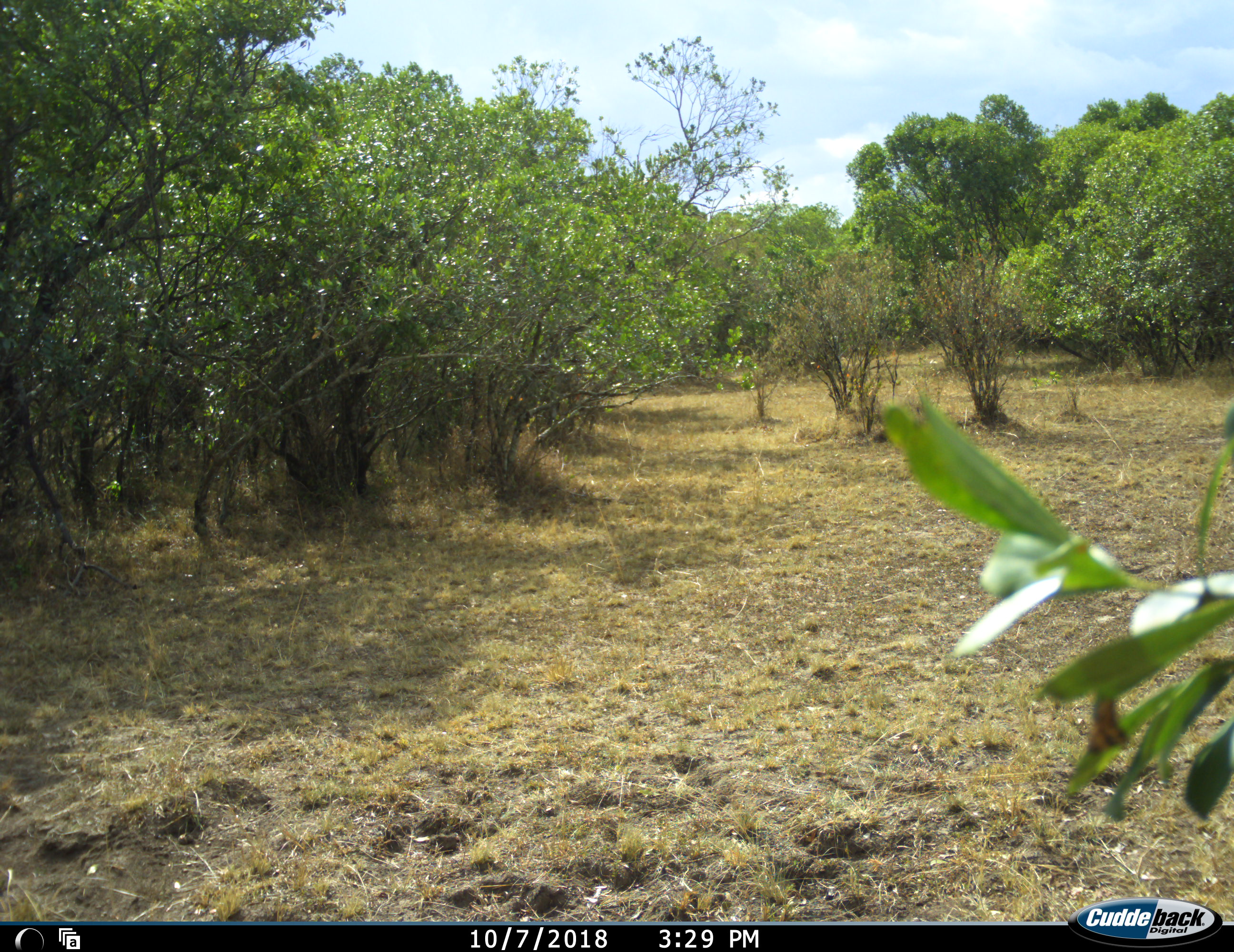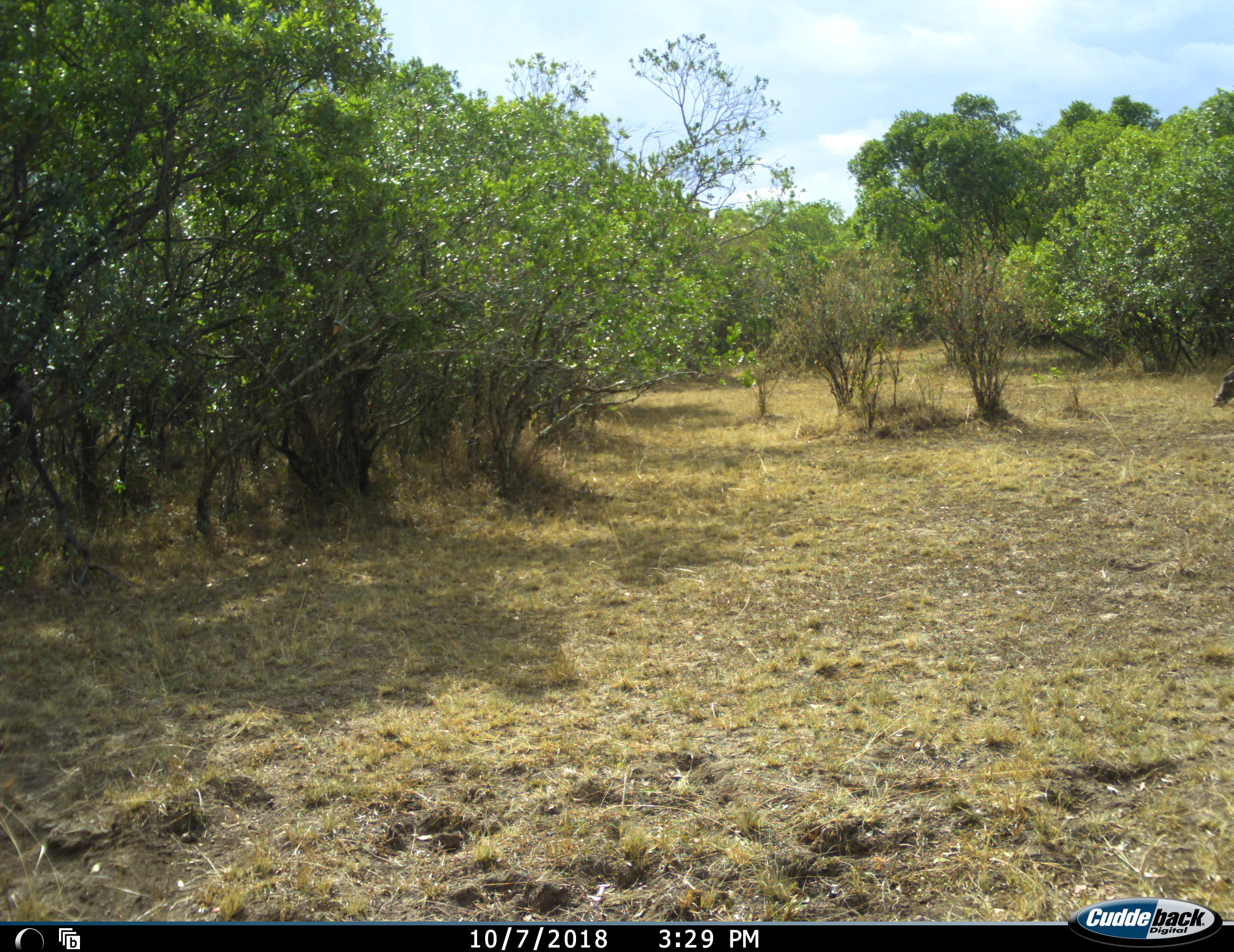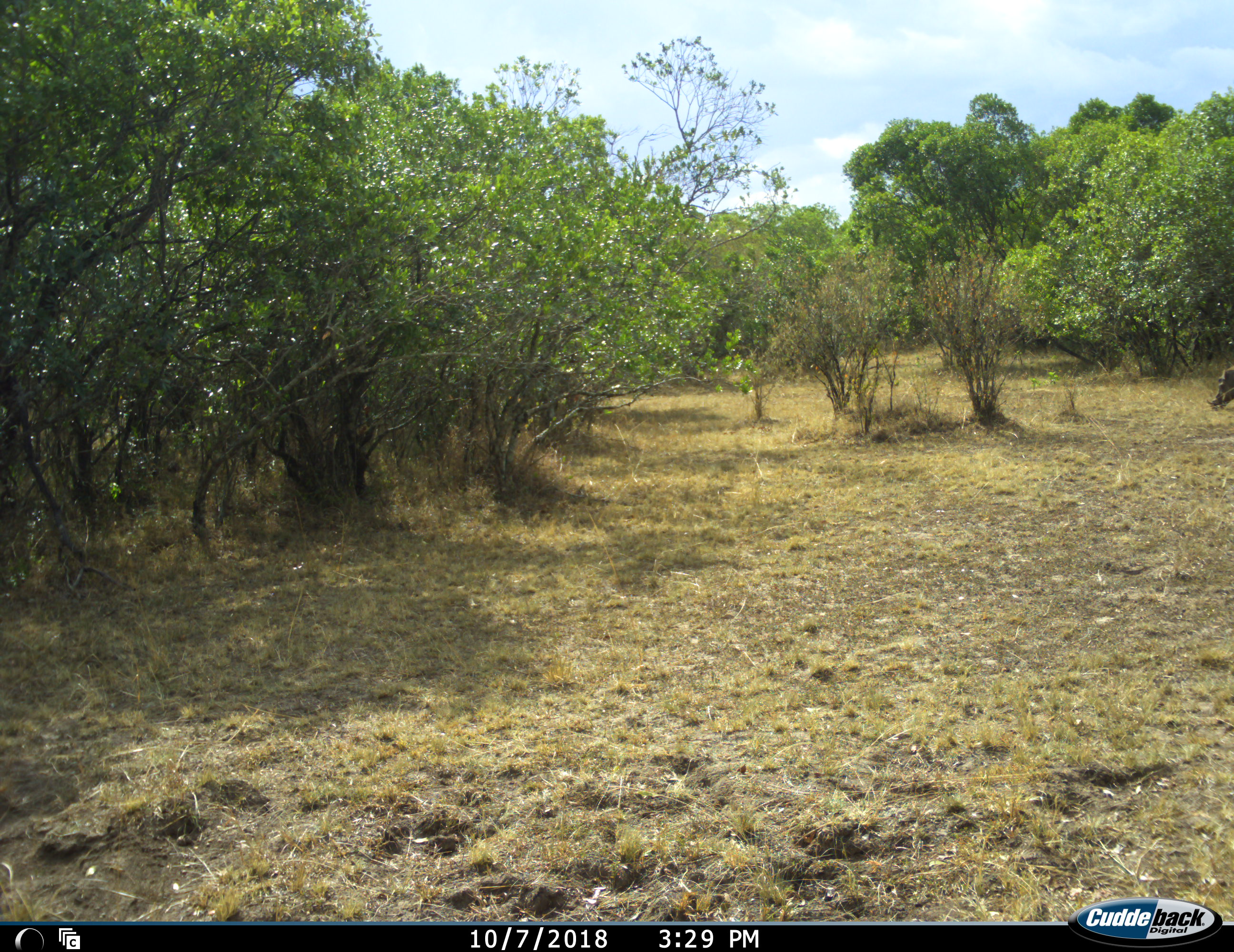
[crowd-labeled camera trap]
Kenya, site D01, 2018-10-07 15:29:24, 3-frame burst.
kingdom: Animalia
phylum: Chordata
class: Mammalia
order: Artiodactyla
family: Suidae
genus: Phacochoerus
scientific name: Phacochoerus africanus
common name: warthog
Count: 1.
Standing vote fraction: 0%.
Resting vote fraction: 0%.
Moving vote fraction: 33%.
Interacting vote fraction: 0%.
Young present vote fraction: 0%.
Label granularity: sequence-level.